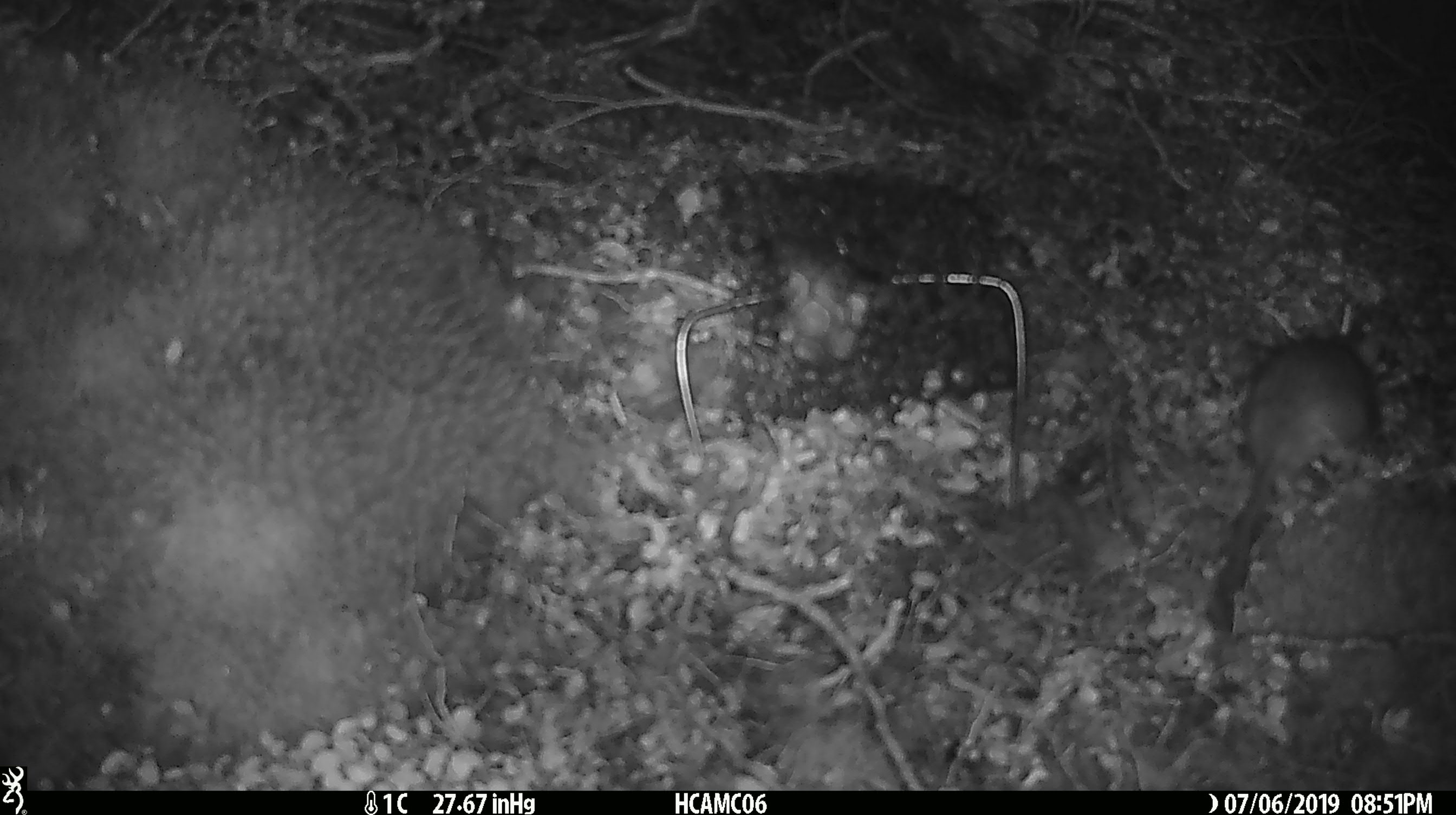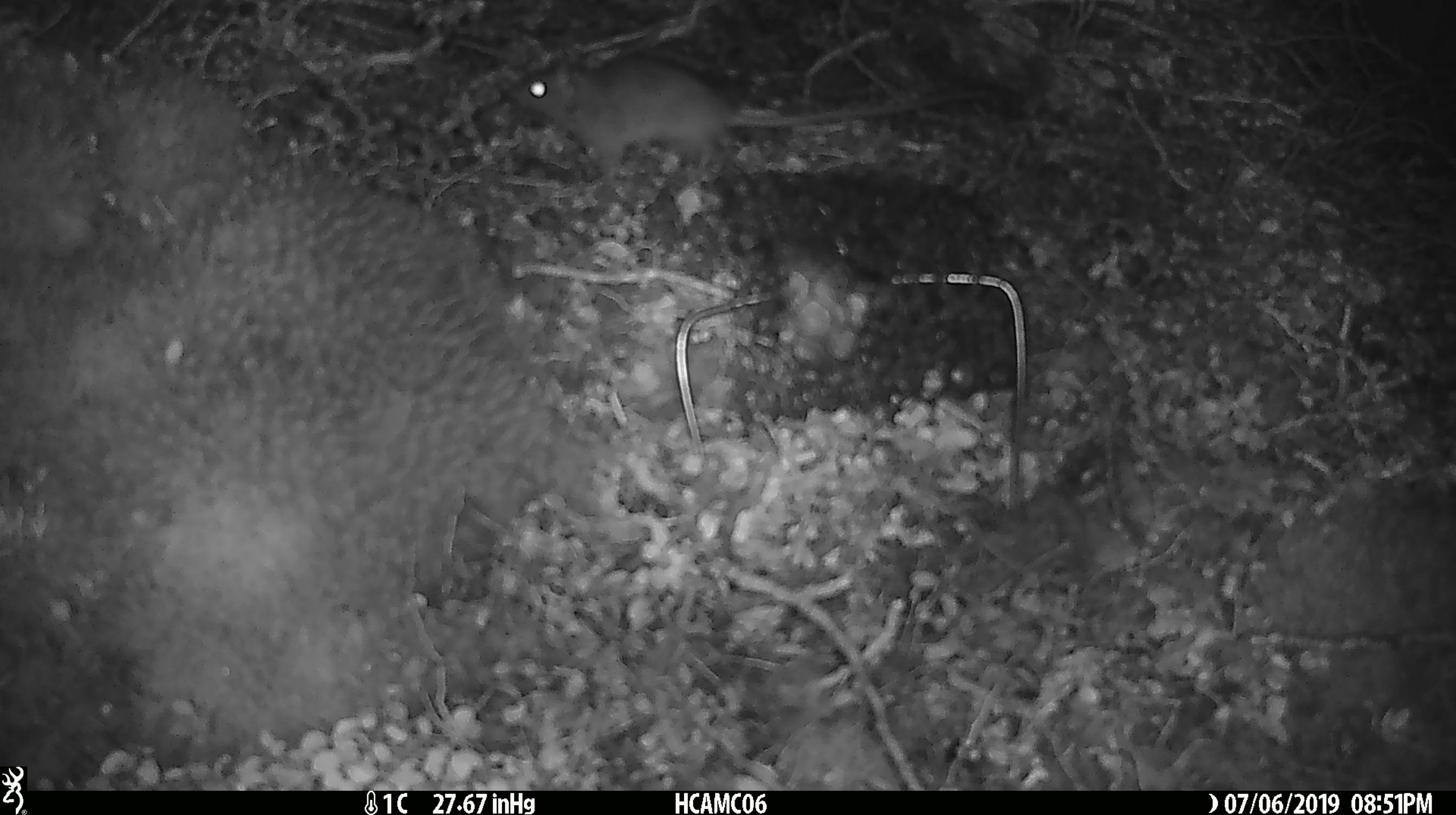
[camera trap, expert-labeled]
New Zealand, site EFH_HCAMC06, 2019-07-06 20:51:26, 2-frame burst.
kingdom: Animalia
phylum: Chordata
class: Mammalia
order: Rodentia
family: Muridae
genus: Rattus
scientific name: Rattus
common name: rat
Rat (Rattus).